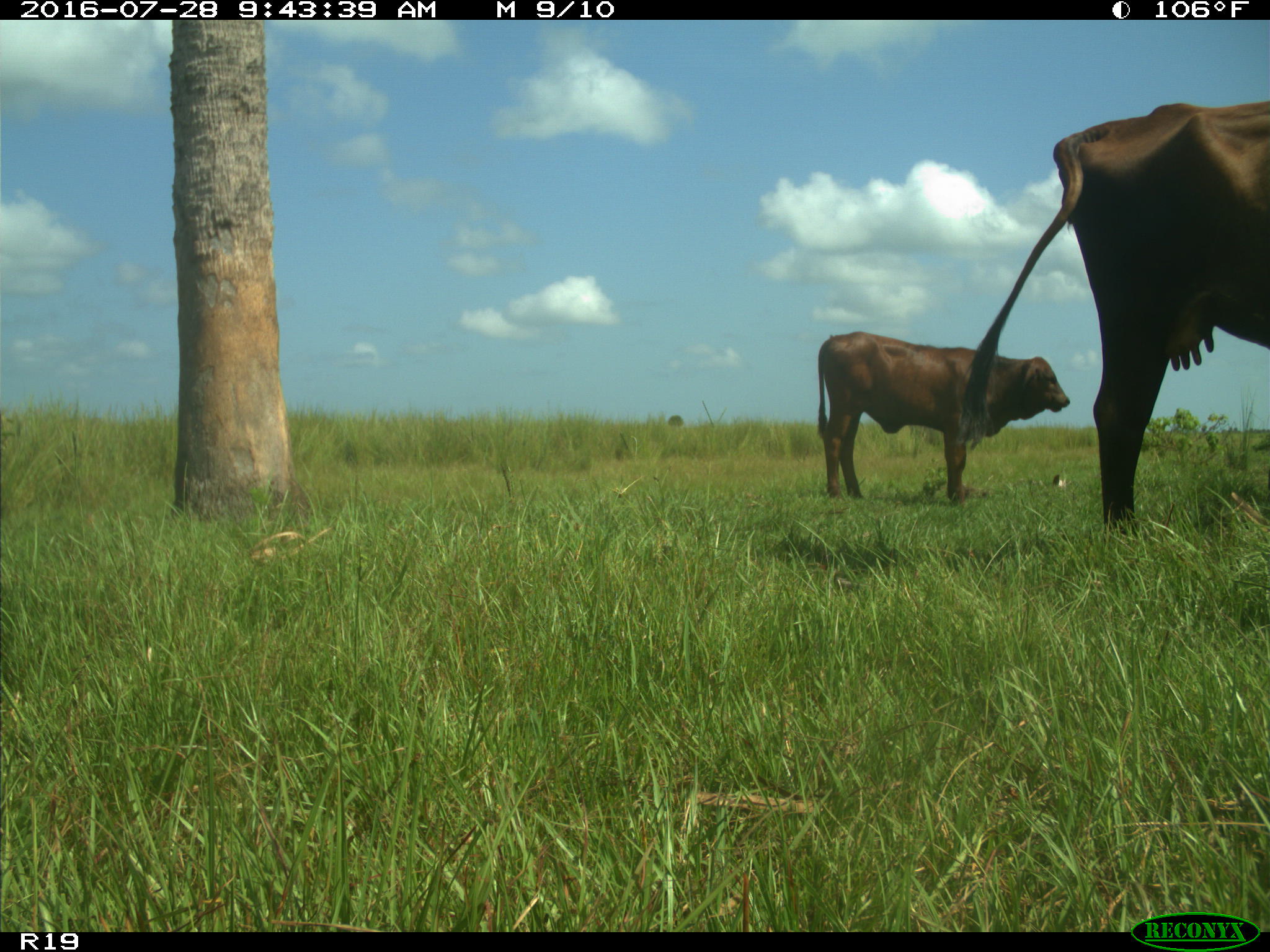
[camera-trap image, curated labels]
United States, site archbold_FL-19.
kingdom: Animalia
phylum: Chordata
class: Mammalia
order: Artiodactyla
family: Bovidae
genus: Bos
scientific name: Bos taurus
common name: domestic cow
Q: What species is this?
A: Bos taurus (domestic cow).